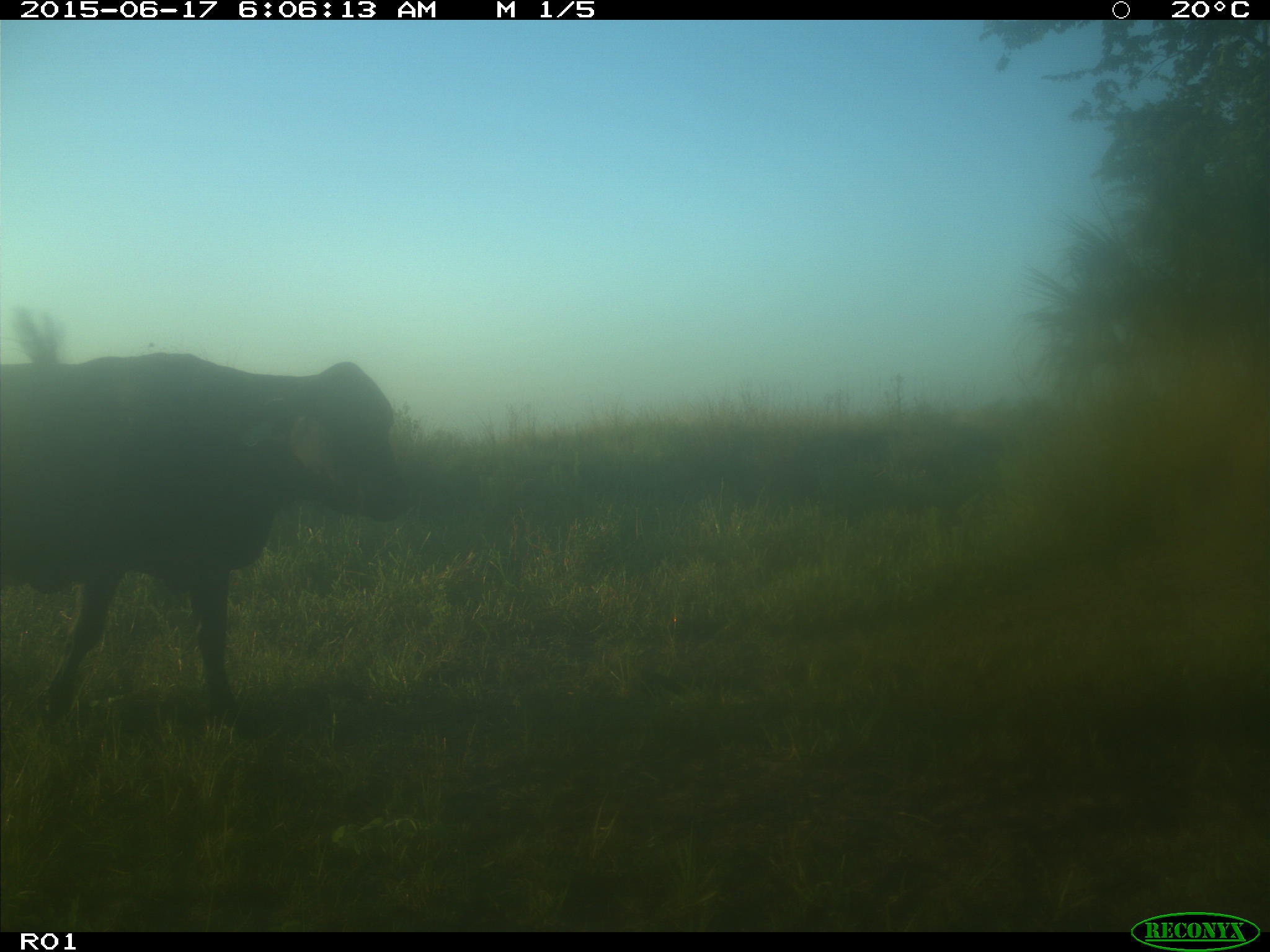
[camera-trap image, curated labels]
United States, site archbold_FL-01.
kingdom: Animalia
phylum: Chordata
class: Mammalia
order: Artiodactyla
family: Bovidae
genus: Bos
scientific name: Bos taurus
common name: domestic cow